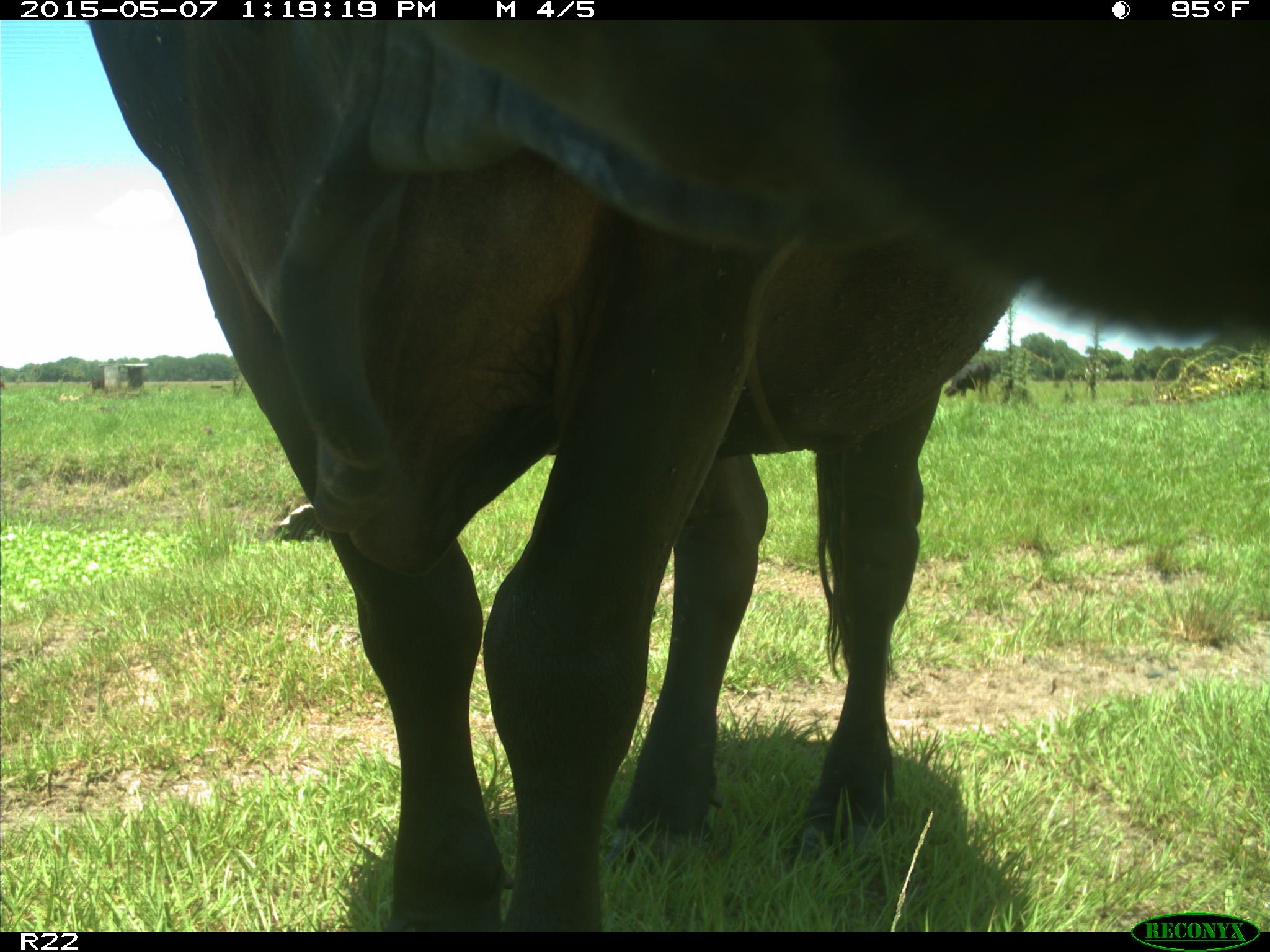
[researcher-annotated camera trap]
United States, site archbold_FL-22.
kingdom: Animalia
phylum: Chordata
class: Mammalia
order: Artiodactyla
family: Bovidae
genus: Bos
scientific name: Bos taurus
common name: domestic cow